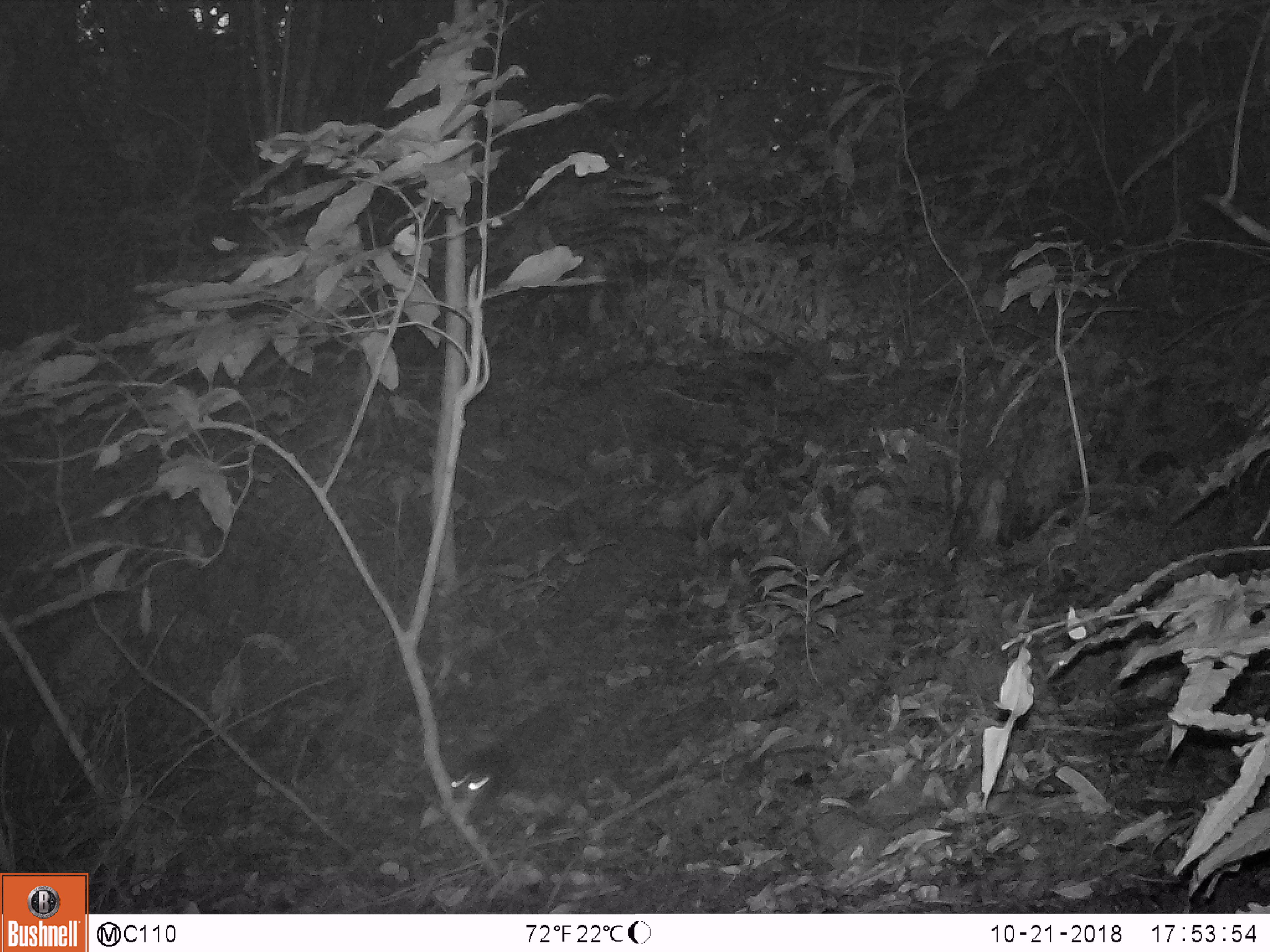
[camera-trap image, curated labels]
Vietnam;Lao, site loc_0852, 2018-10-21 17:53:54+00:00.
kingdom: Animalia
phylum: Chordata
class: Mammalia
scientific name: Mammalia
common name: mammal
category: unidentified small mammal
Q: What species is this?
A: Unidentified small mammal (mammal) (Mammalia).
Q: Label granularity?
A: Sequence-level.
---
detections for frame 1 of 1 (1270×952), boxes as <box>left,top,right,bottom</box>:
unidentified small mammal: <box>449,741,523,807</box>